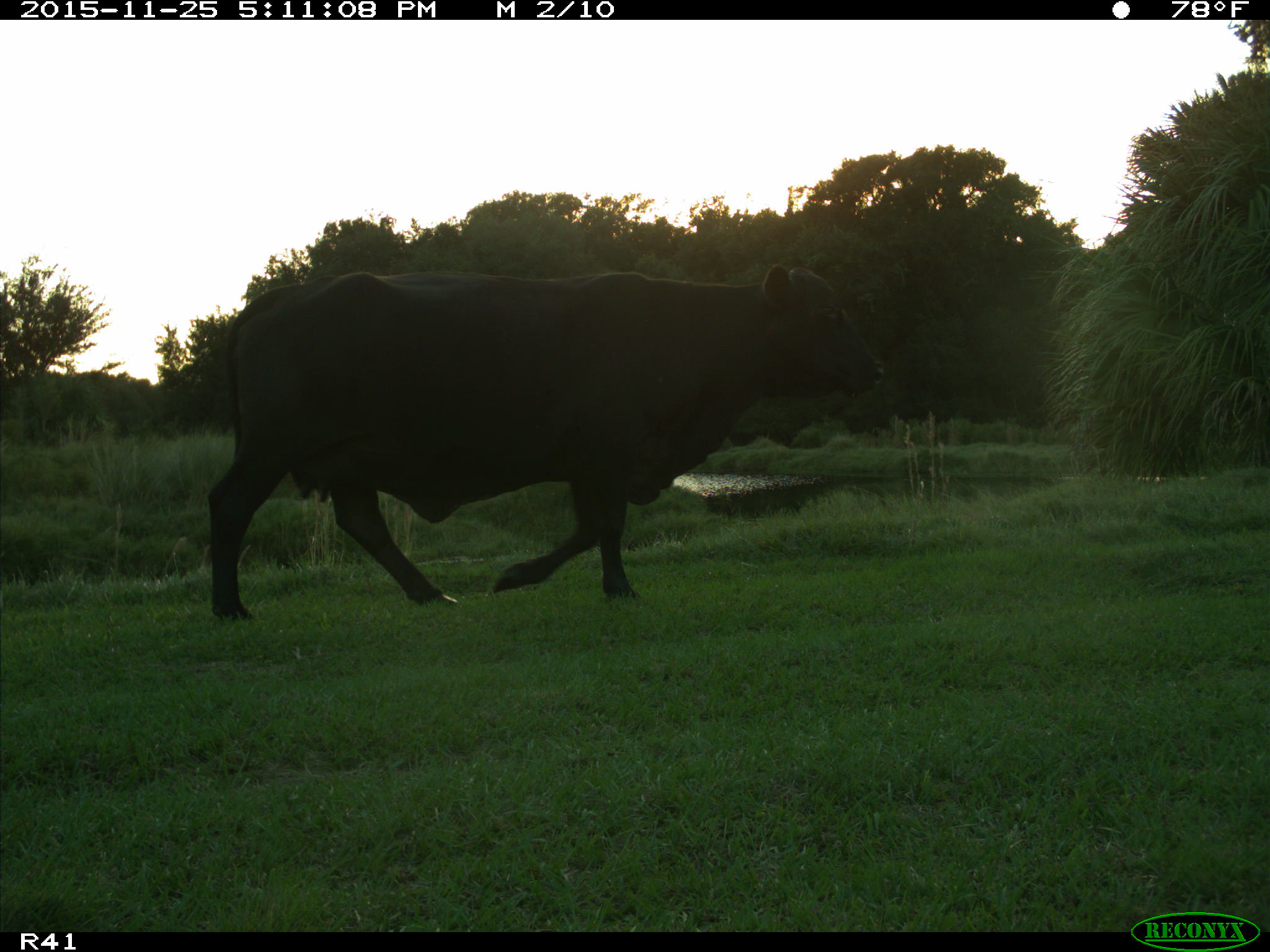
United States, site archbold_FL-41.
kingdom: Animalia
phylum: Chordata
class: Mammalia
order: Artiodactyla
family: Bovidae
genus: Bos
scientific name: Bos taurus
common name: domestic cow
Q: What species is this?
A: Bos taurus (domestic cow).